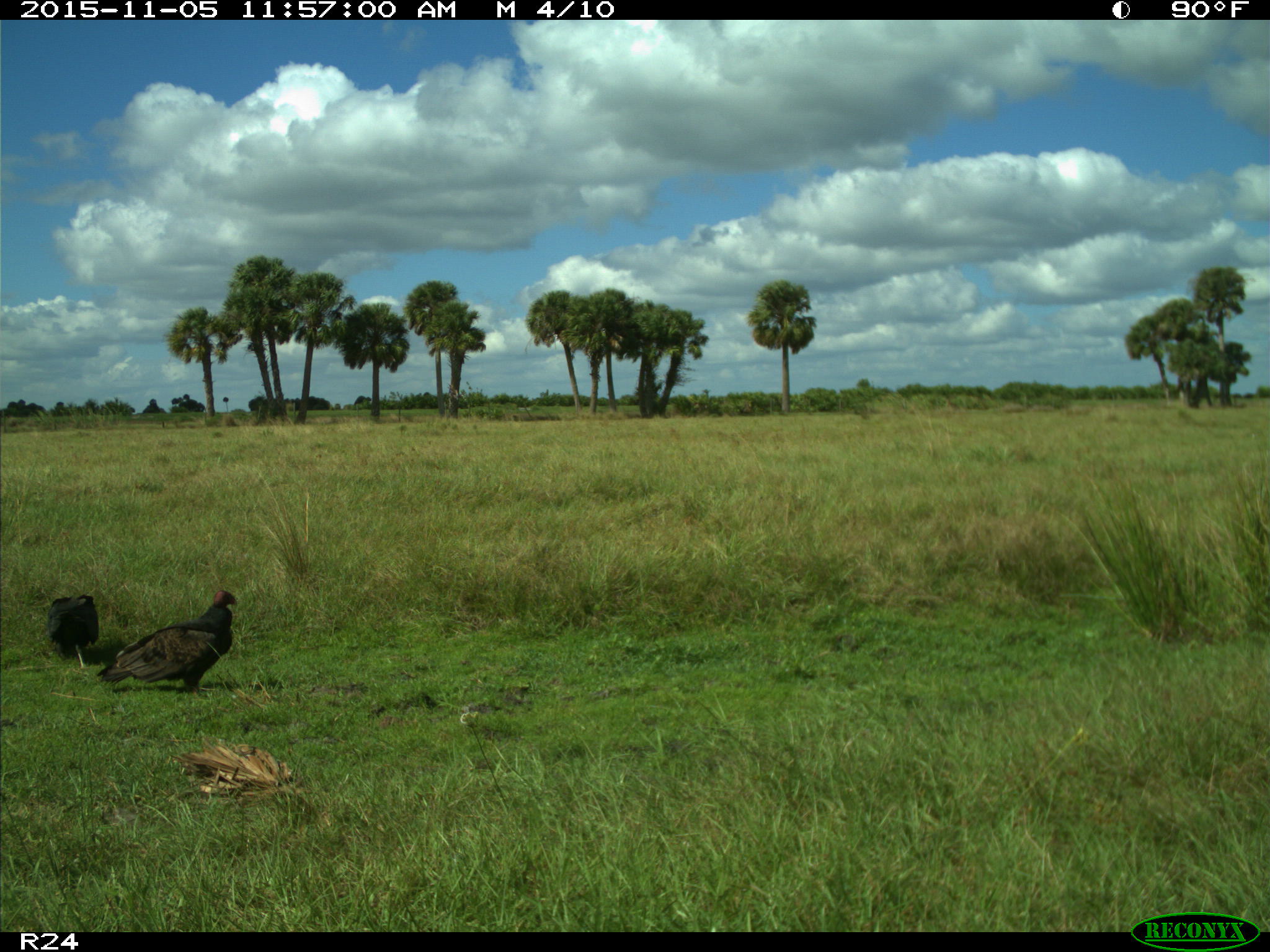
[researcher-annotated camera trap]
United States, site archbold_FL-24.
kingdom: Animalia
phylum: Chordata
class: Aves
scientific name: Aves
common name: birds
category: unidentified bird